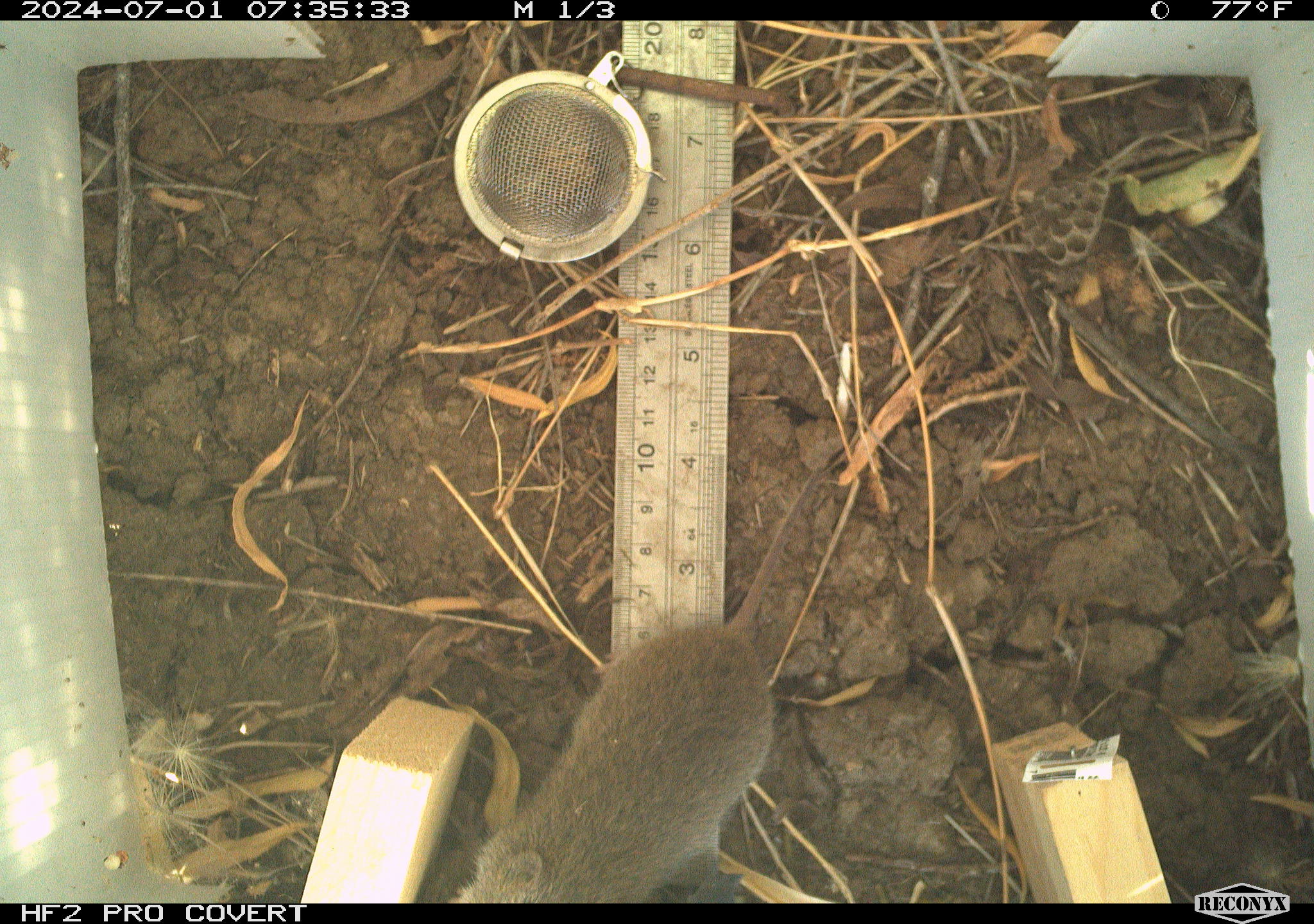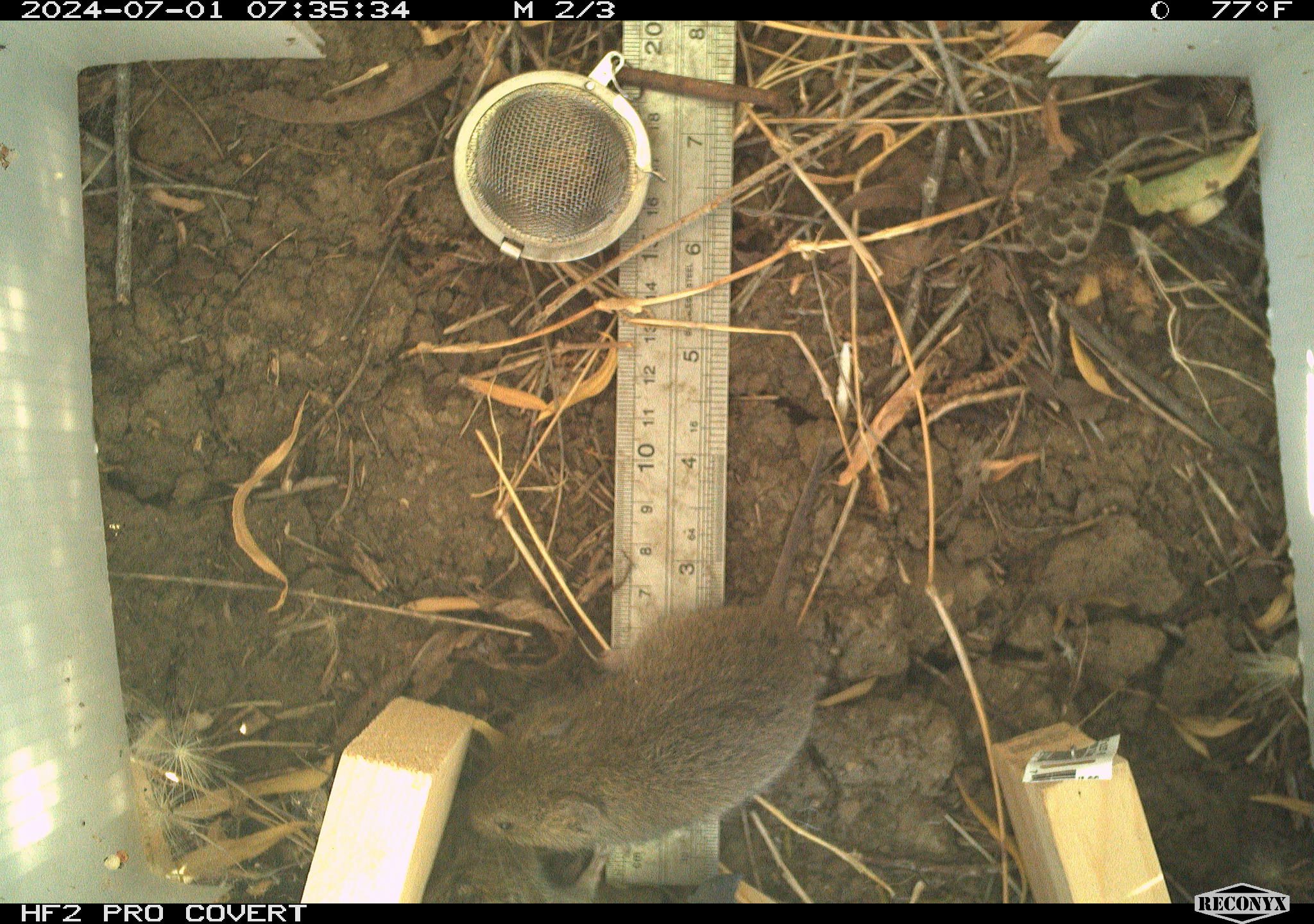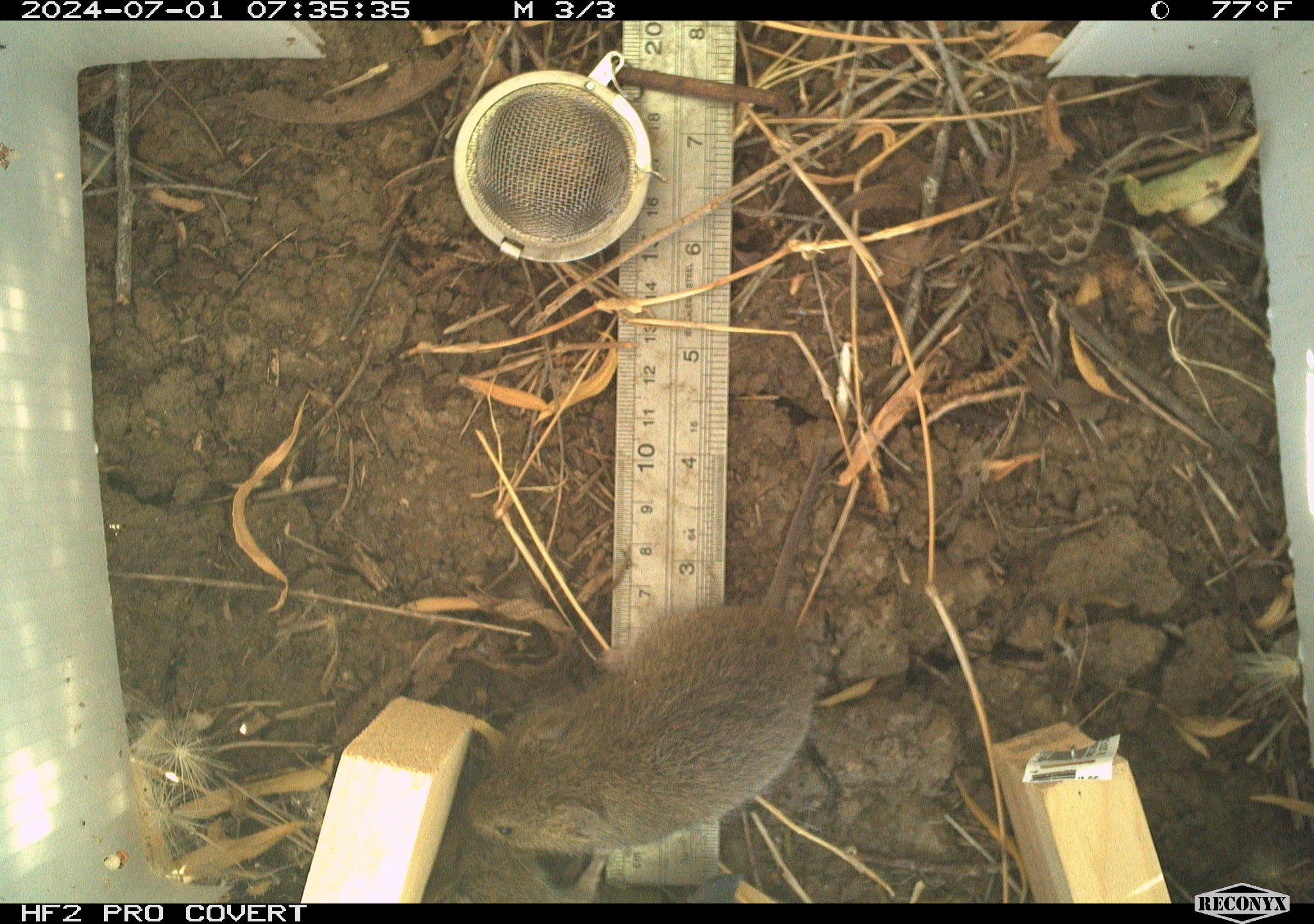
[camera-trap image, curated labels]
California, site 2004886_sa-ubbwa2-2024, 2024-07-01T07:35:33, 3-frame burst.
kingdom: Animalia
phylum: Chordata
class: Mammalia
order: Rodentia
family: Cricetidae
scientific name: Arvicolinae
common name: voles, lemmings, and muskrats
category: arvicolinae subfamily